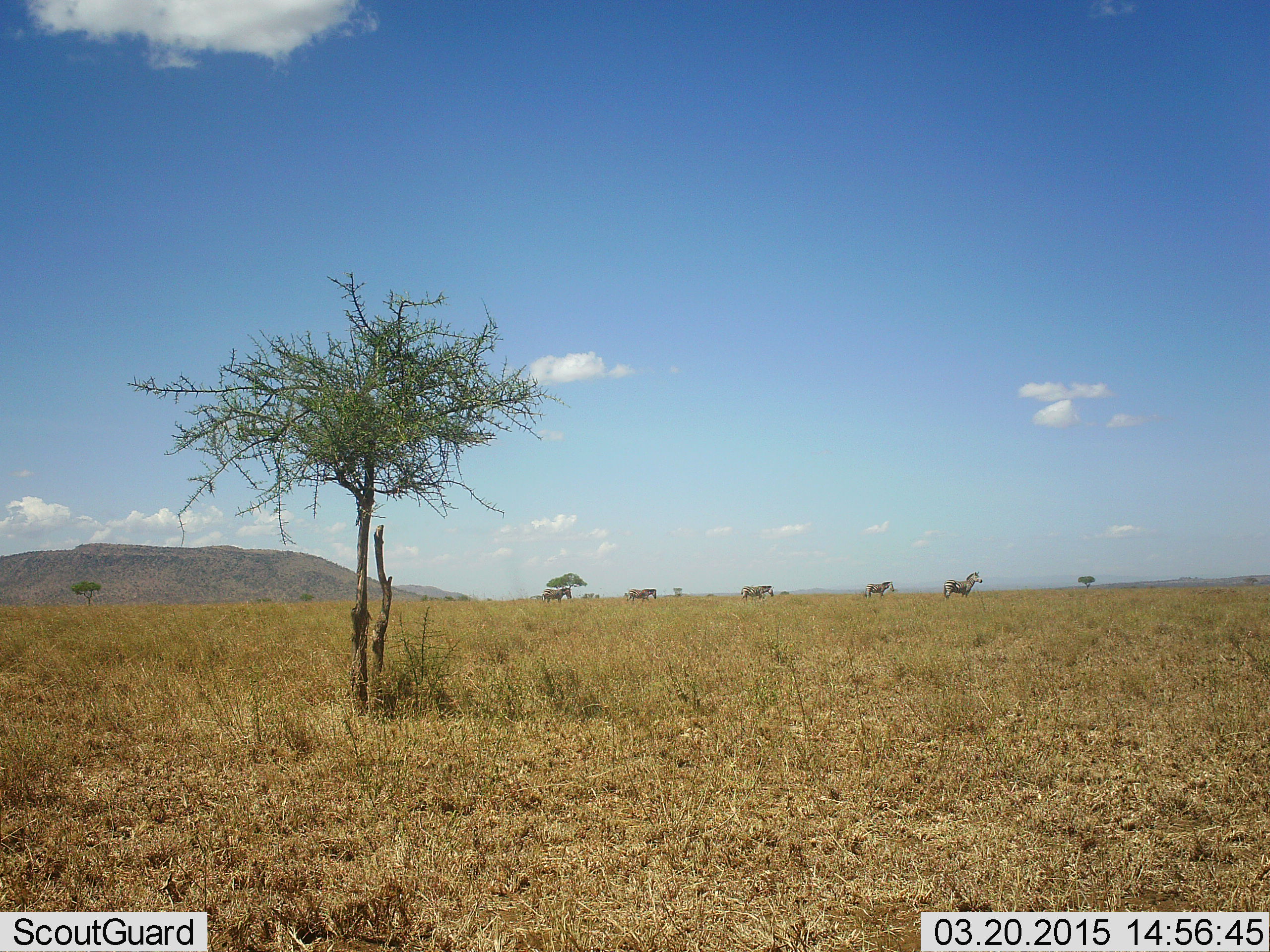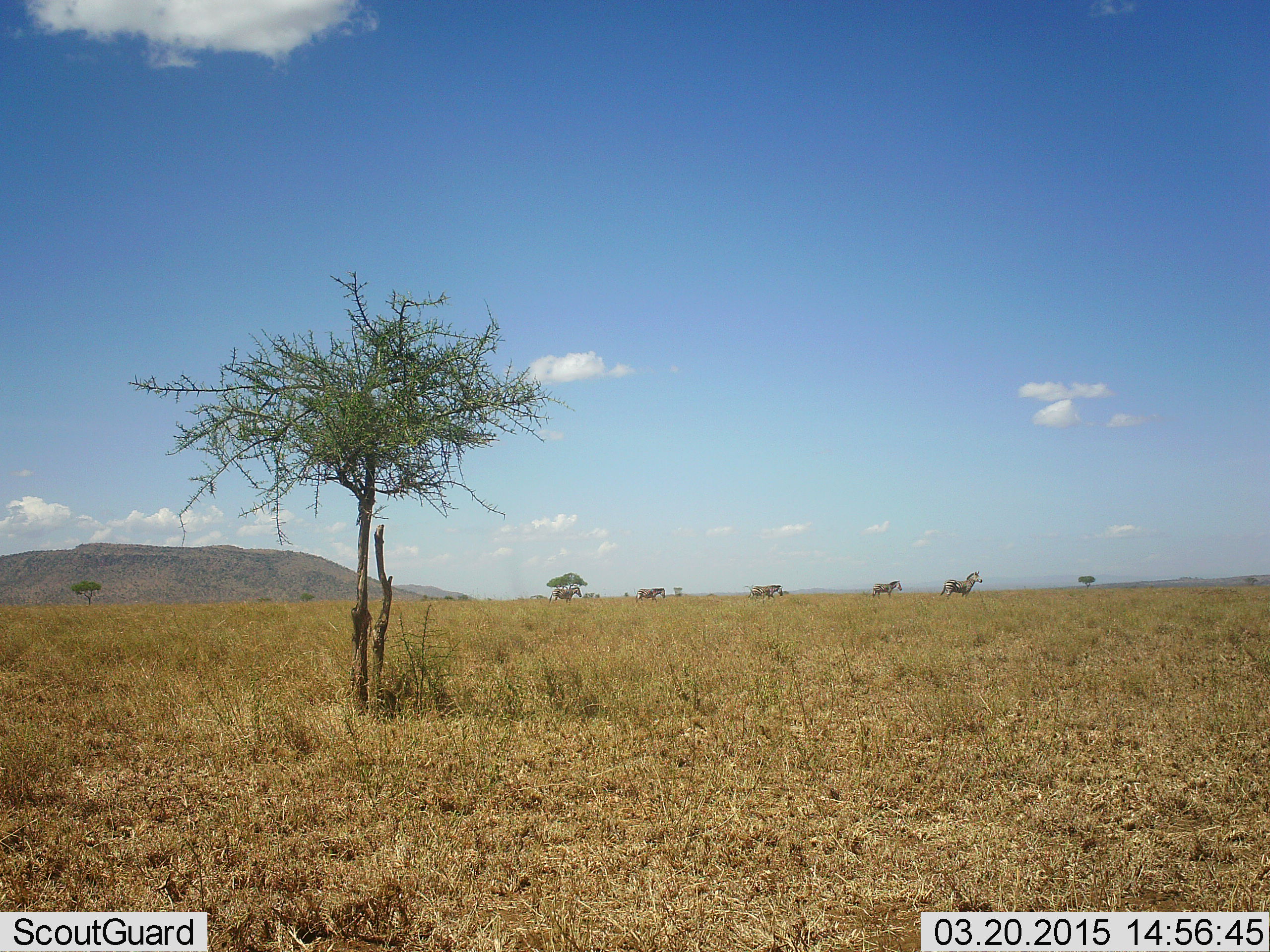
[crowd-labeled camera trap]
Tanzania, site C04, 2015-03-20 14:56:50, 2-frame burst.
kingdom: Animalia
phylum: Chordata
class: Mammalia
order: Perissodactyla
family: Equidae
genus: Equus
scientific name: Equus quagga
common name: plains zebra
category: zebra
Zebra (plains zebra) (Equus quagga), count 5. Behavior (volunteer vote fractions): standing 50%, resting 0%, moving 90%, interacting 0%. Young present (vote fraction): 0%. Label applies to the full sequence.